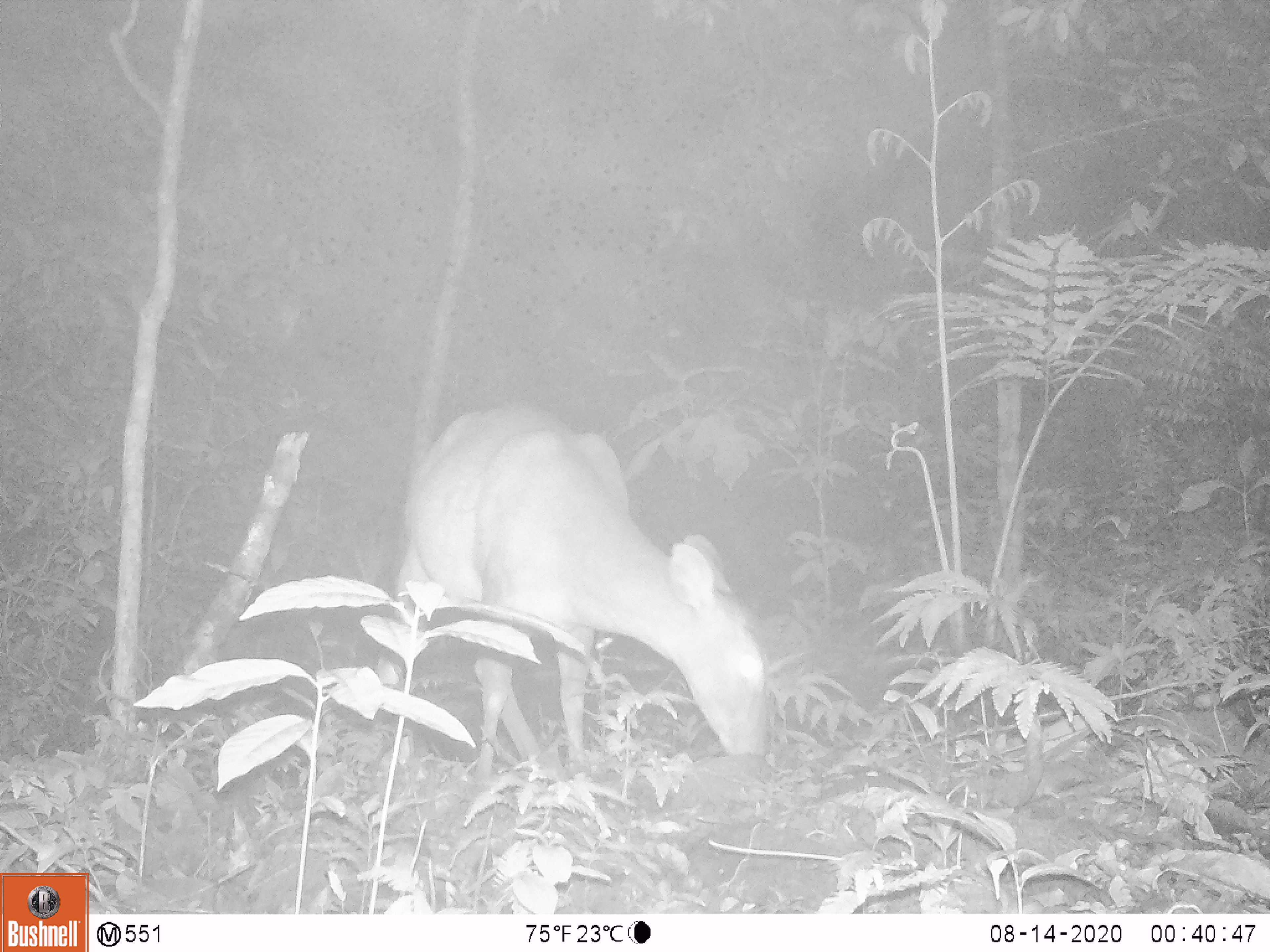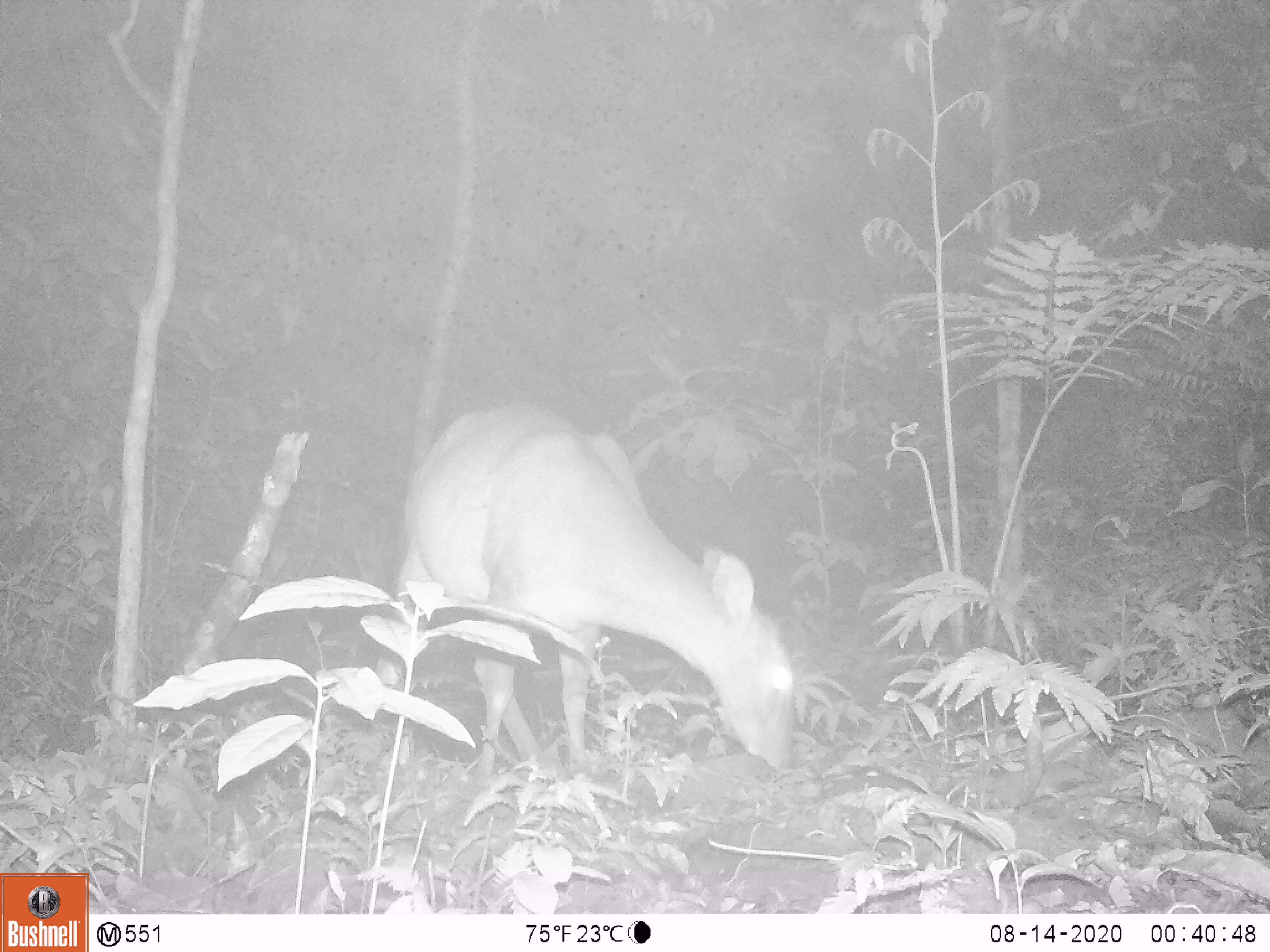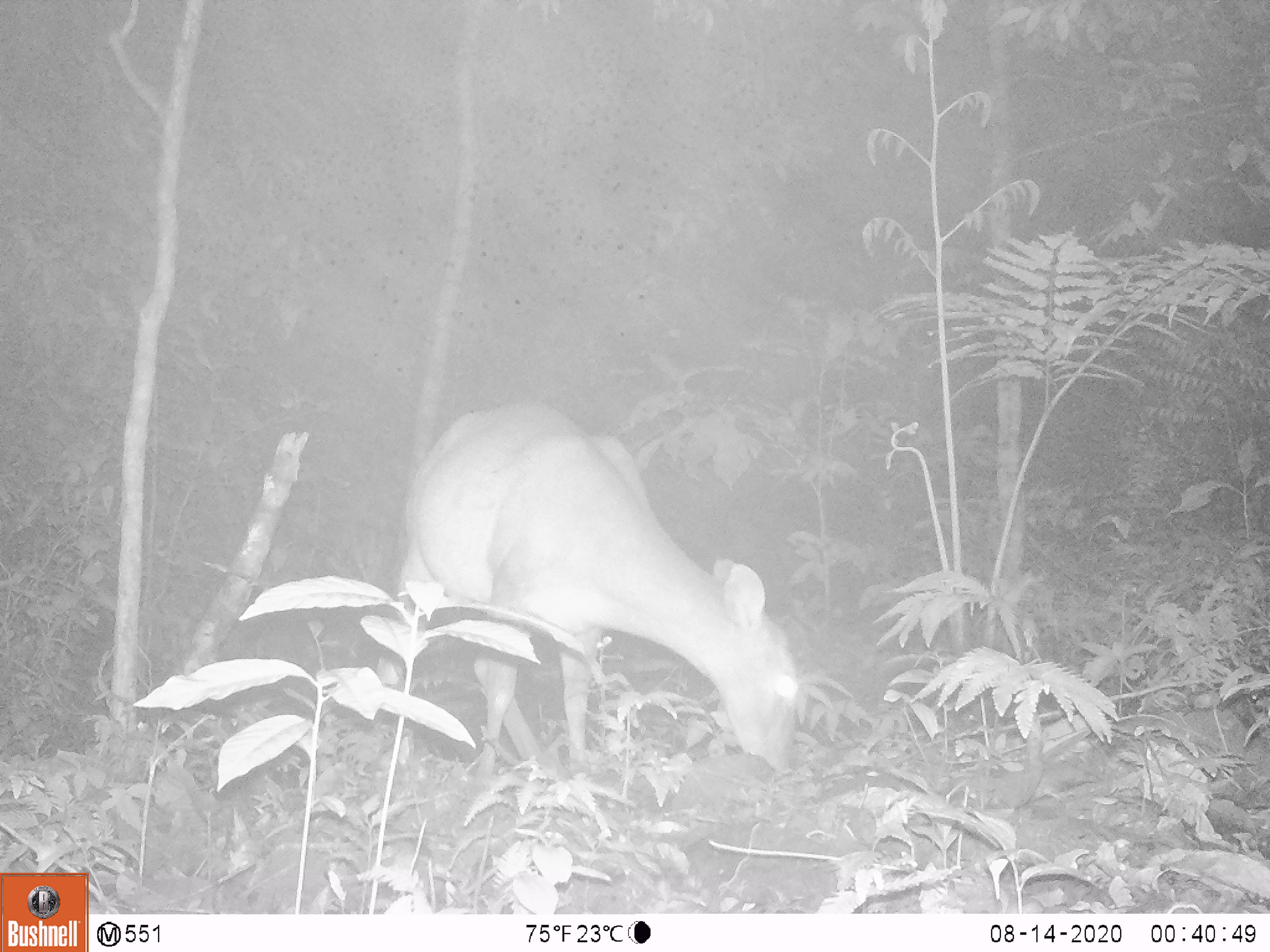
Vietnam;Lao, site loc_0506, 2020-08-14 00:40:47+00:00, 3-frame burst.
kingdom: Animalia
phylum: Chordata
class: Mammalia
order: Artiodactyla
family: Cervidae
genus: Muntiacus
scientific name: Muntiacus vuquangensis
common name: large-antlered muntjac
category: large antlered muntjac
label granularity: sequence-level